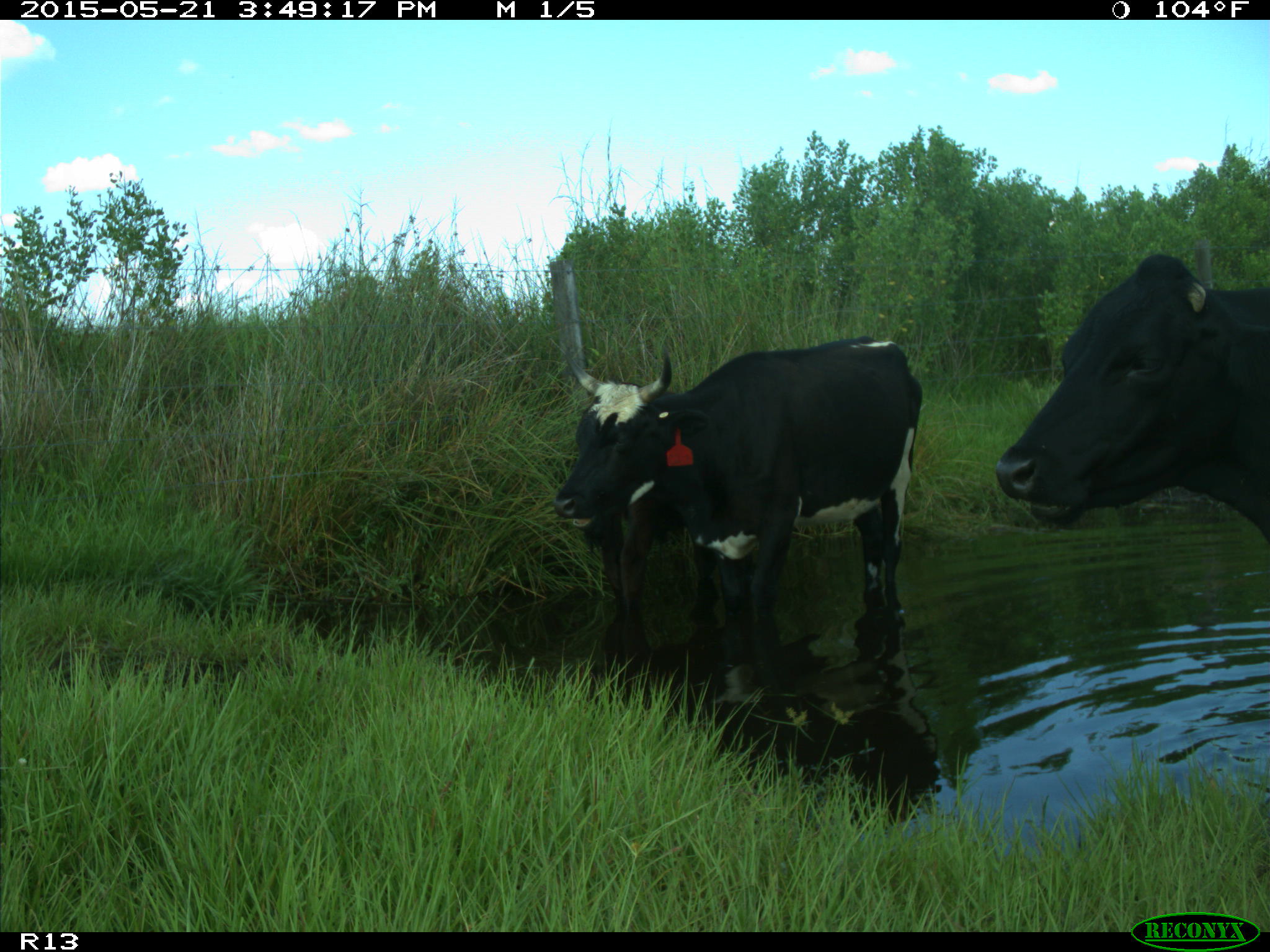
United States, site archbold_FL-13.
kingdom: Animalia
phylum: Chordata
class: Mammalia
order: Artiodactyla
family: Bovidae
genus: Bos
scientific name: Bos taurus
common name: domestic cow